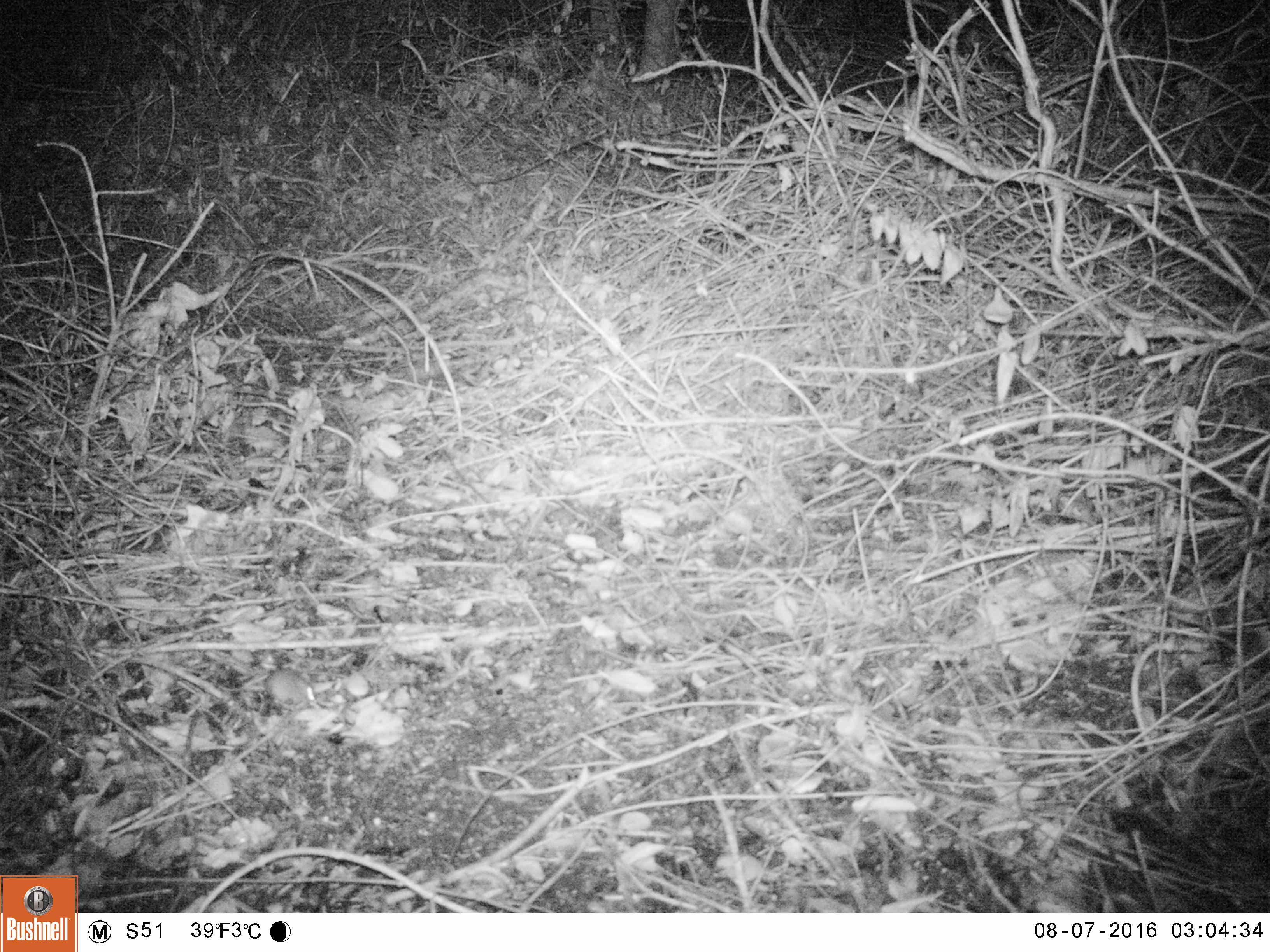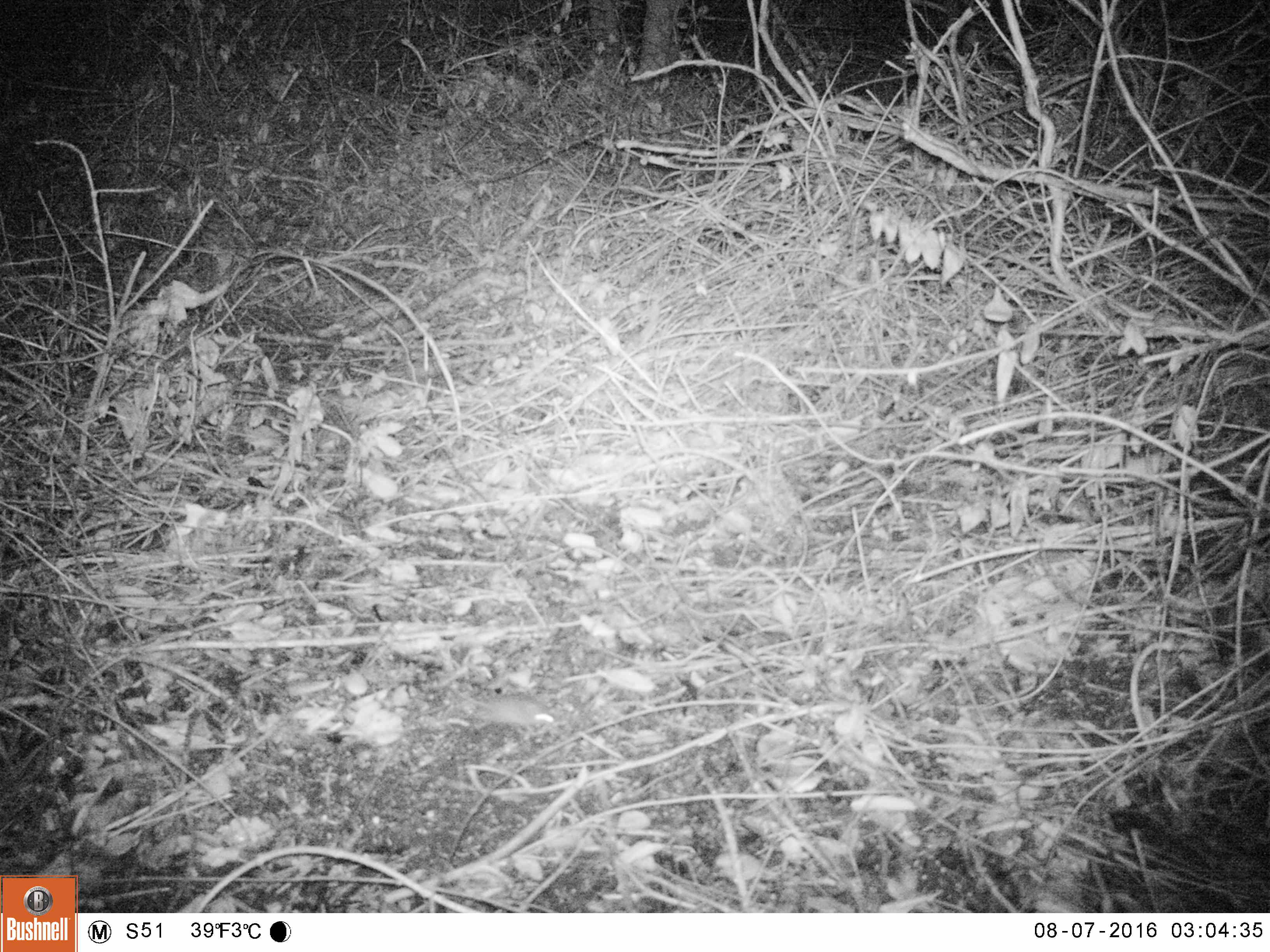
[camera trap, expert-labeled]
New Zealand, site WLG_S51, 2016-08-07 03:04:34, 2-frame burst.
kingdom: Animalia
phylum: Chordata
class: Mammalia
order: Rodentia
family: Muridae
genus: Mus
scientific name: Mus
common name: mouse